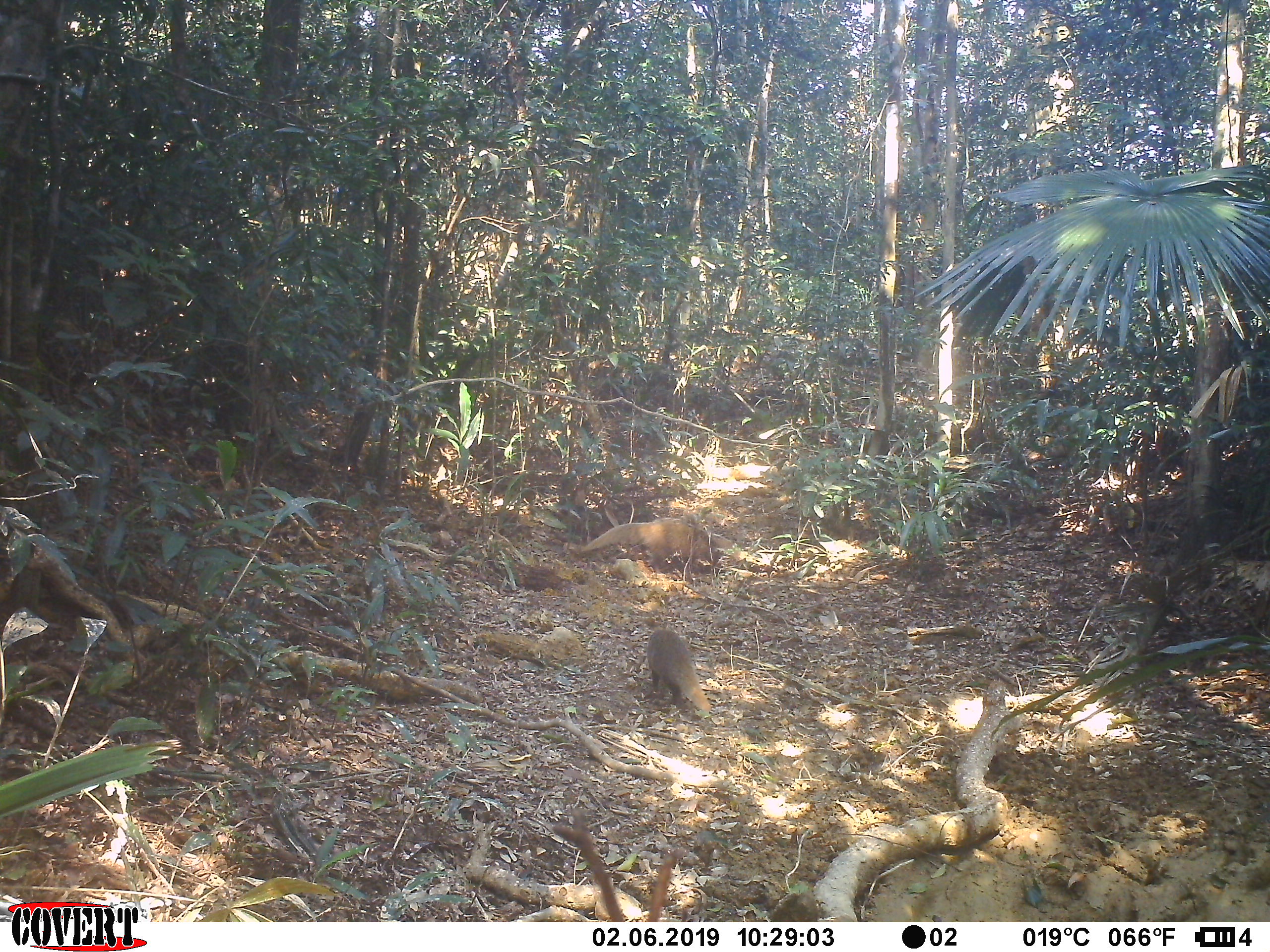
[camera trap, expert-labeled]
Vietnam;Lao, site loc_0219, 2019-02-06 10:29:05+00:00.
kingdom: Animalia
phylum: Chordata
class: Mammalia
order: Carnivora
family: Herpestidae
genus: Urva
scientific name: Urva urva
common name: crab-eating mongoose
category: crab eating mongoose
Crab eating mongoose (crab-eating mongoose) (Urva urva). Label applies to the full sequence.